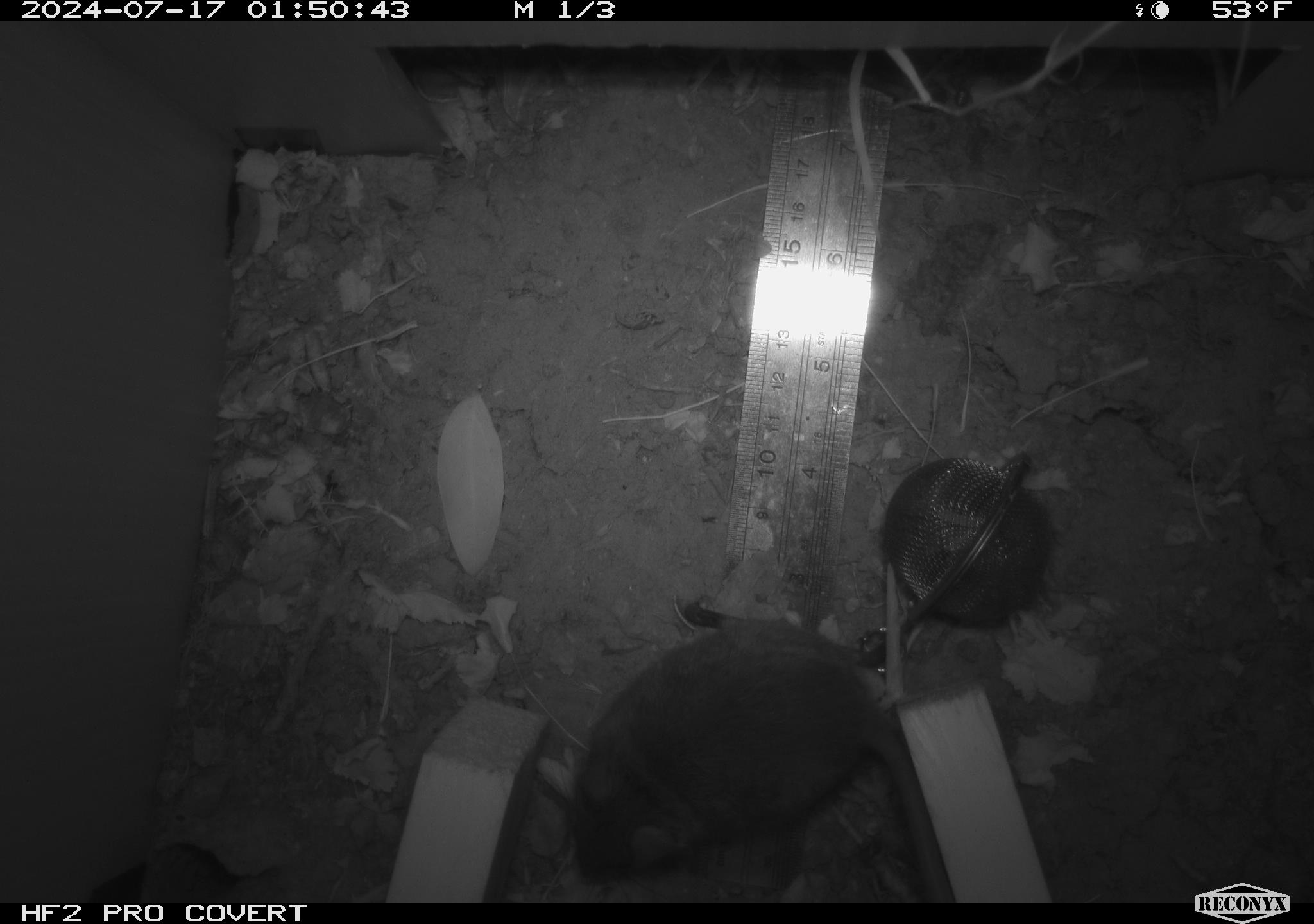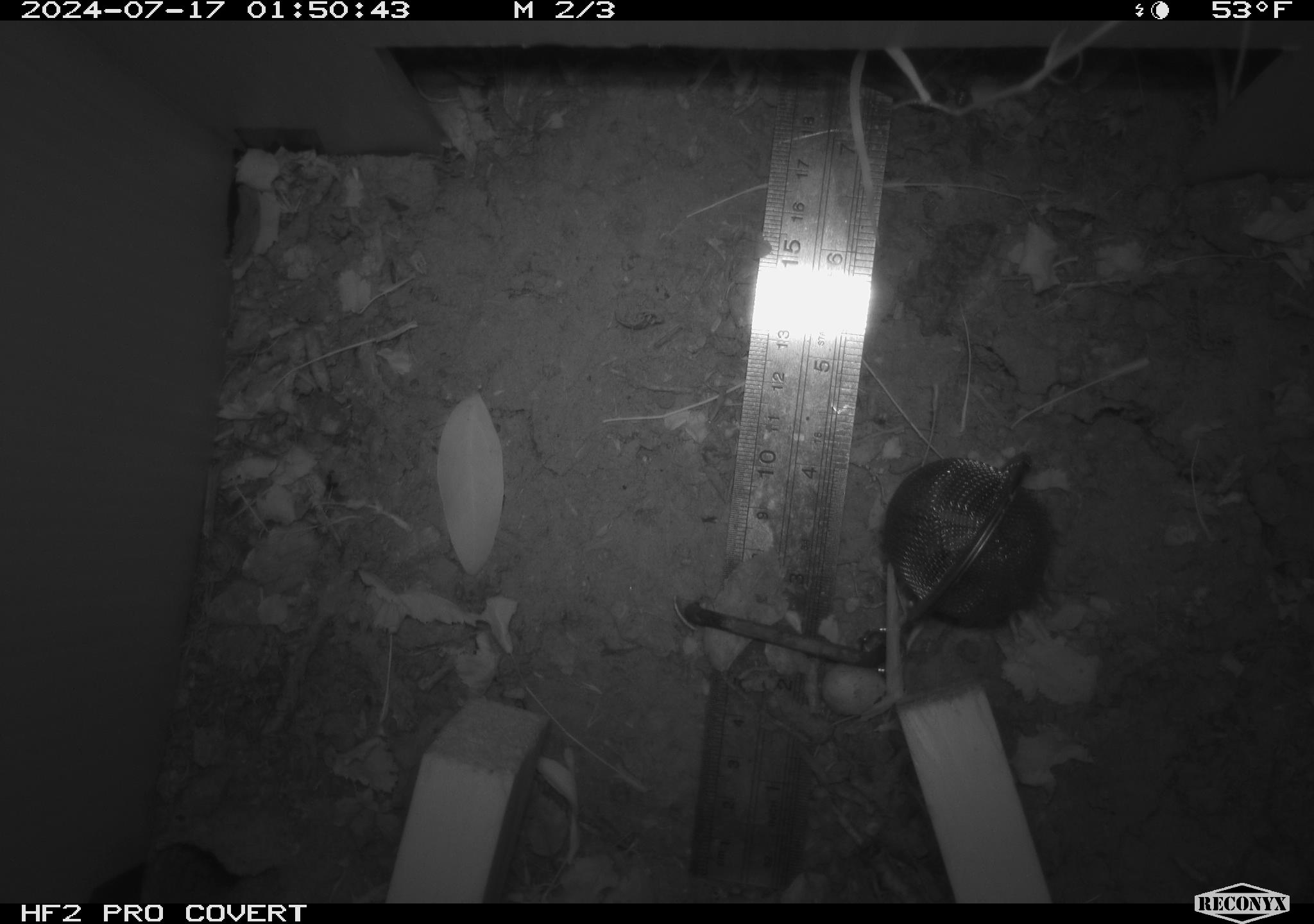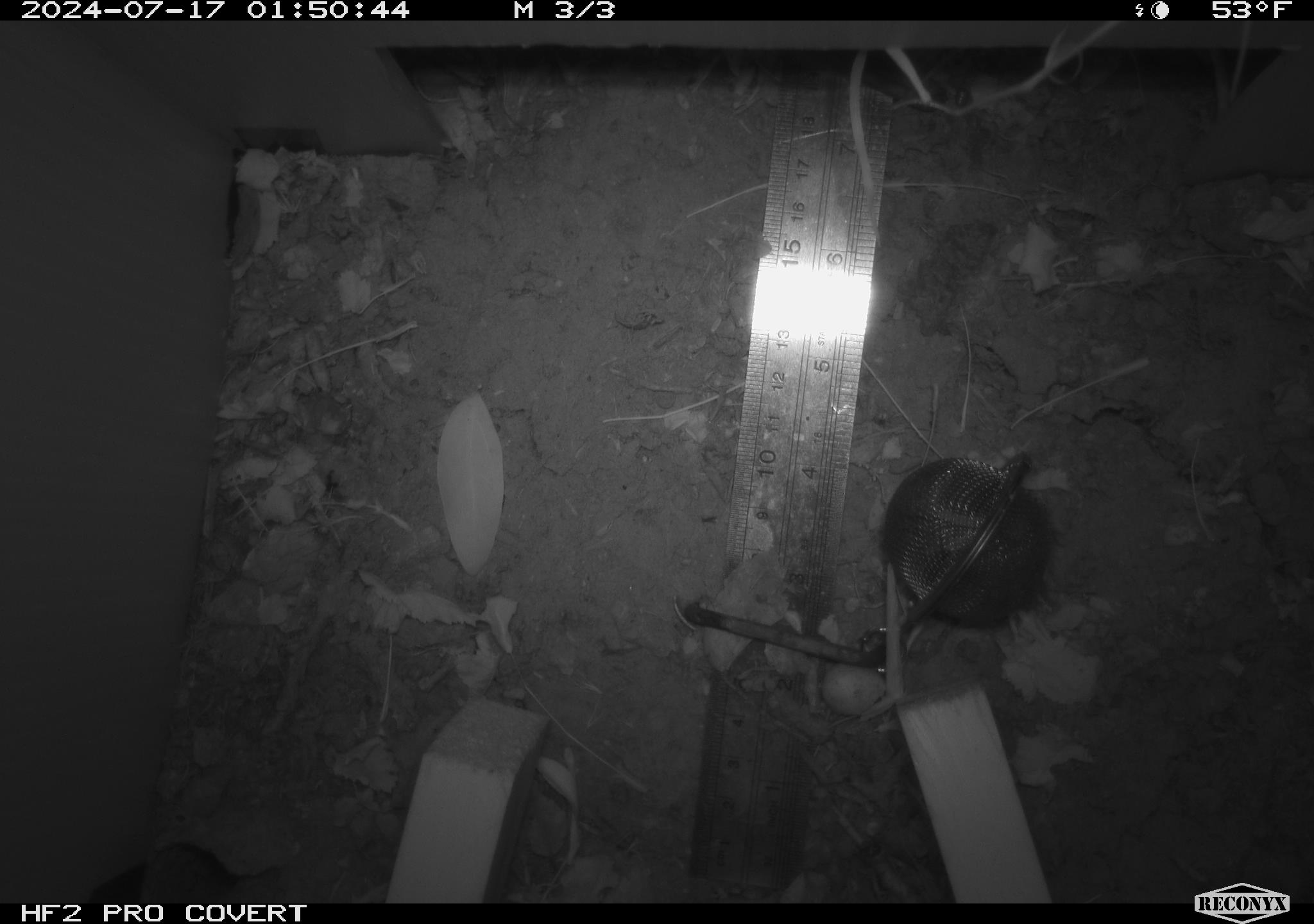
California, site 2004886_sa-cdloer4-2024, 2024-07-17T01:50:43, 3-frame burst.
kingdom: Animalia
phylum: Chordata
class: Mammalia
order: Rodentia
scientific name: Rodentia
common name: rodent